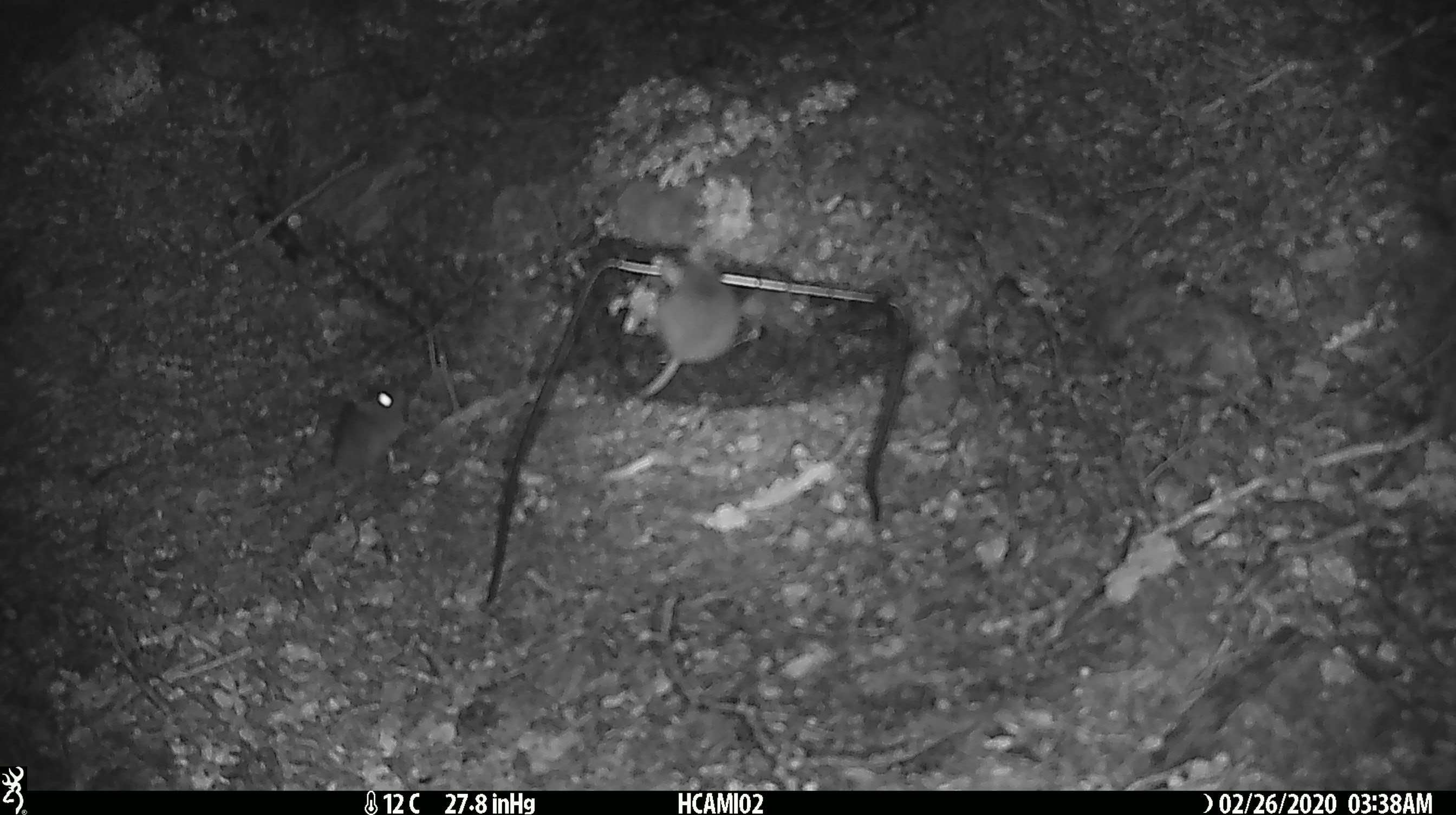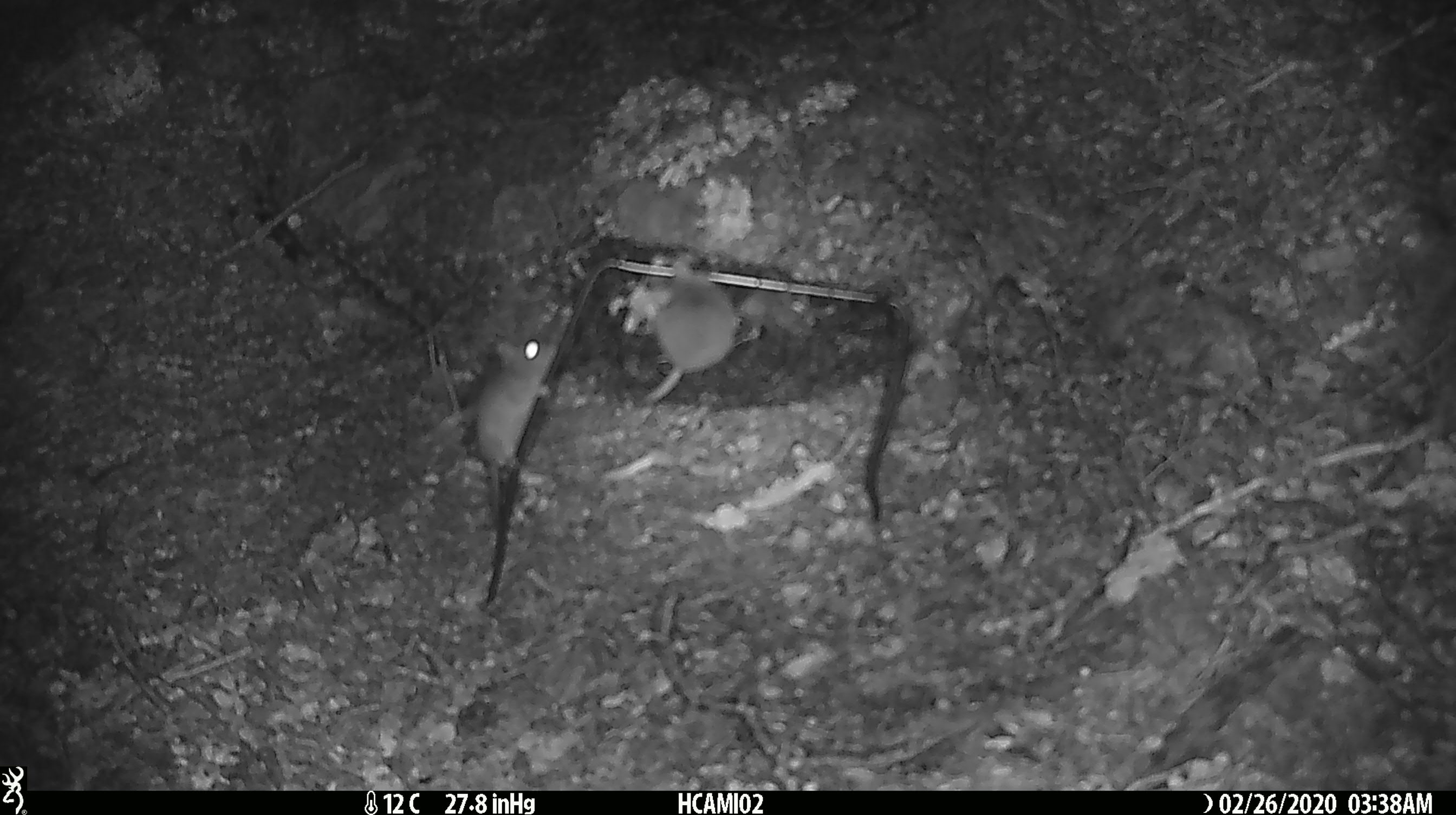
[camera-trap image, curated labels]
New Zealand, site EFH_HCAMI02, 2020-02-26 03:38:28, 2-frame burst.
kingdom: Animalia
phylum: Chordata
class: Mammalia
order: Rodentia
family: Muridae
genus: Mus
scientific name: Mus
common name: mouse